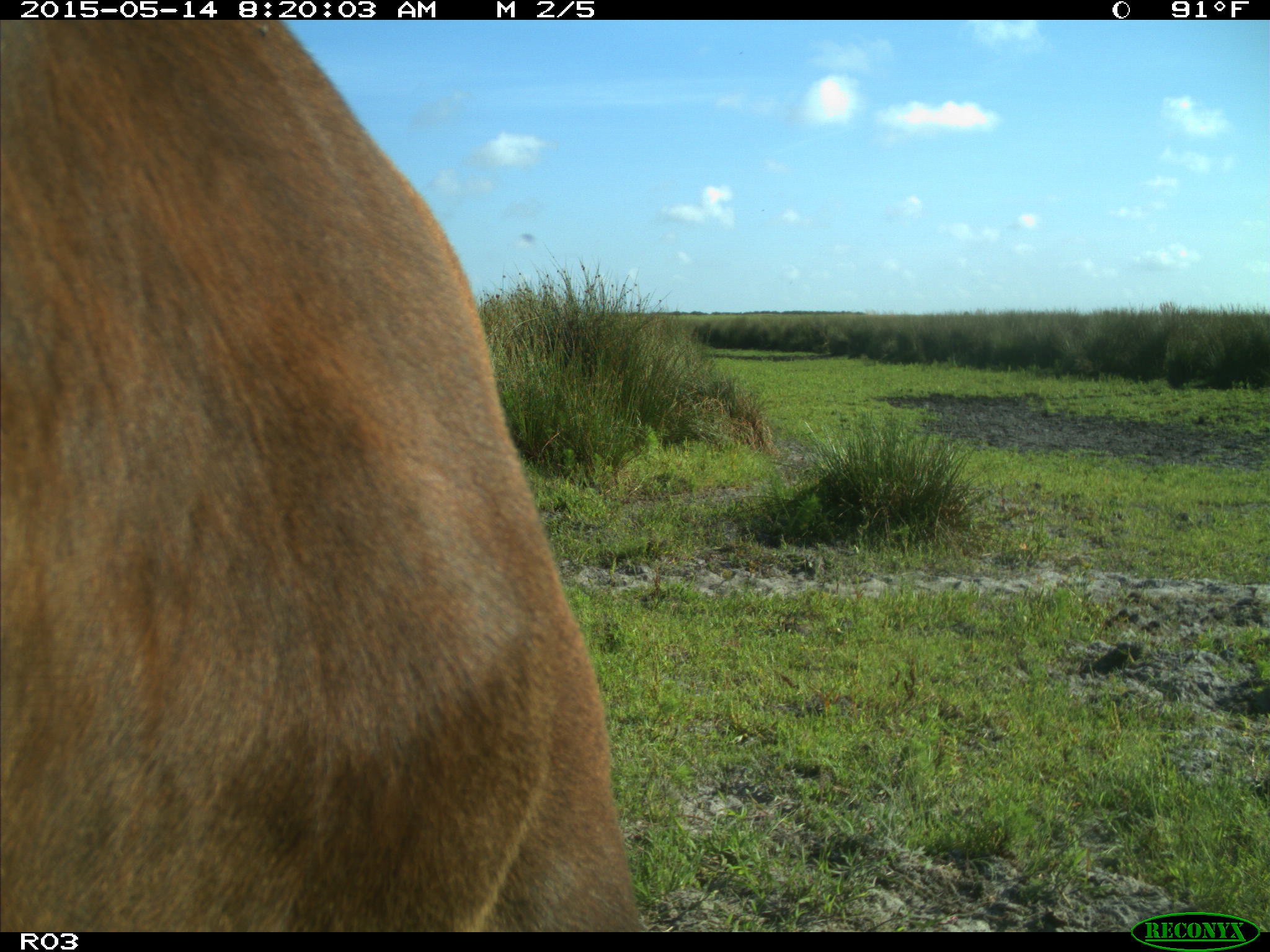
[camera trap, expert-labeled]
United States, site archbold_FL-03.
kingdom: Animalia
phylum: Chordata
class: Mammalia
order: Artiodactyla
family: Bovidae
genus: Bos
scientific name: Bos taurus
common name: domestic cow